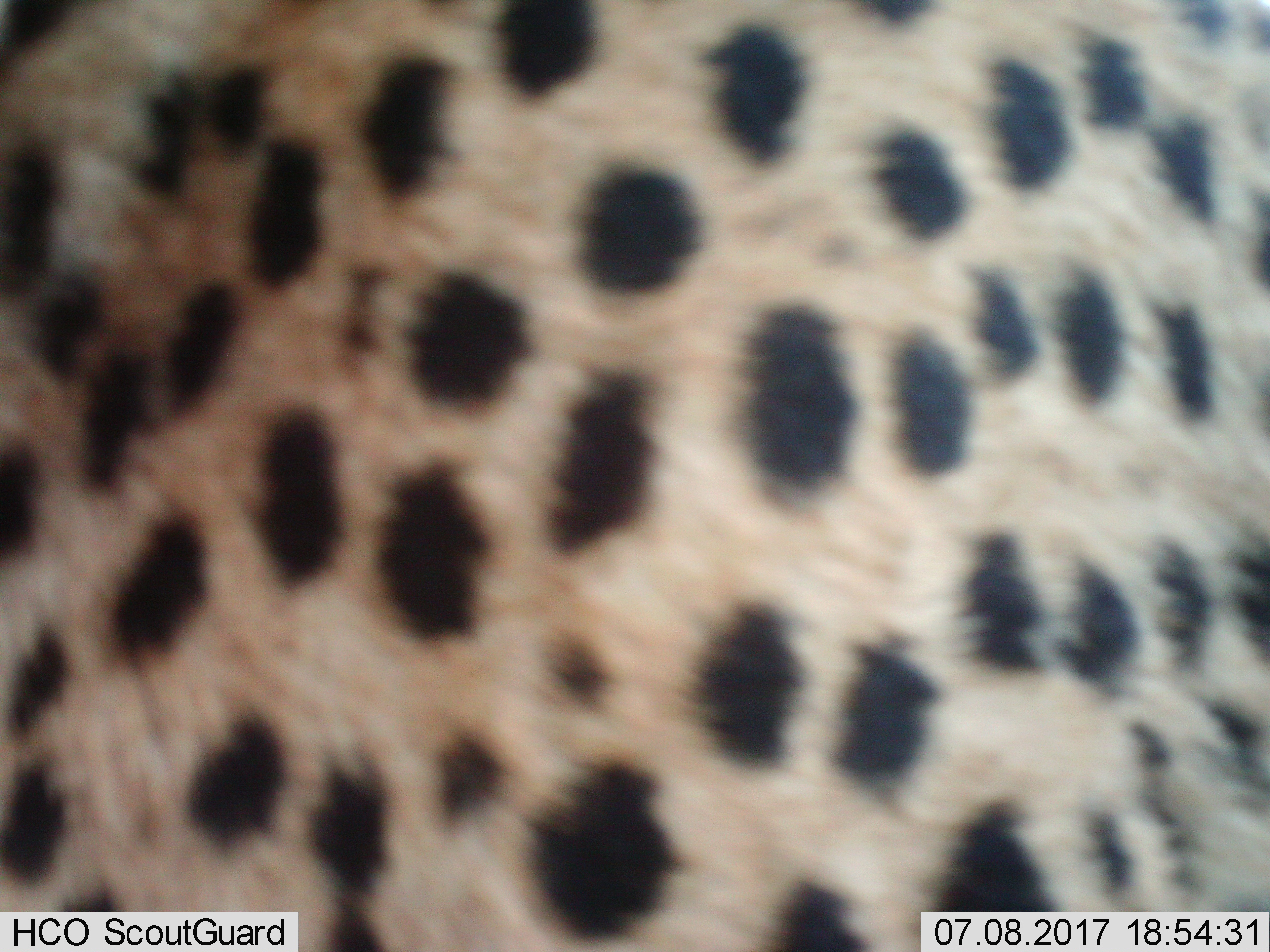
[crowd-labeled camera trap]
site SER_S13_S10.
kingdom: Animalia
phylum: Chordata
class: Mammalia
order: Carnivora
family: Felidae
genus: Acinonyx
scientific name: Acinonyx jubatus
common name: cheetah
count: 1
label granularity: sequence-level